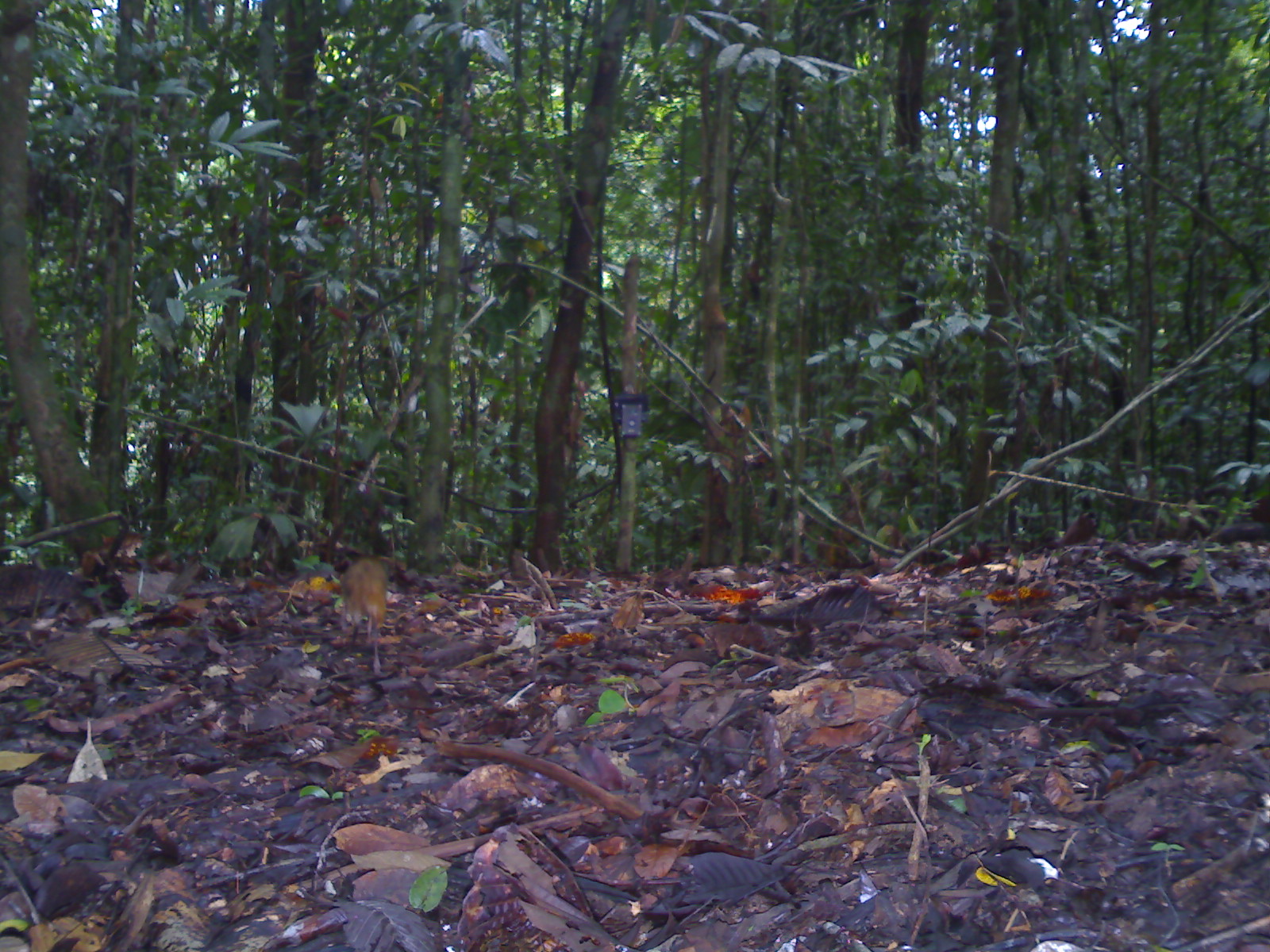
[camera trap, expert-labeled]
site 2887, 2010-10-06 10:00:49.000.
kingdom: Animalia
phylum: Chordata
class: Mammalia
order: Artiodactyla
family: Tragulidae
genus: Tragulus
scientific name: Tragulus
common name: mouse-deer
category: tragulus sp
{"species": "tragulus sp (mouse-deer) (Tragulus)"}